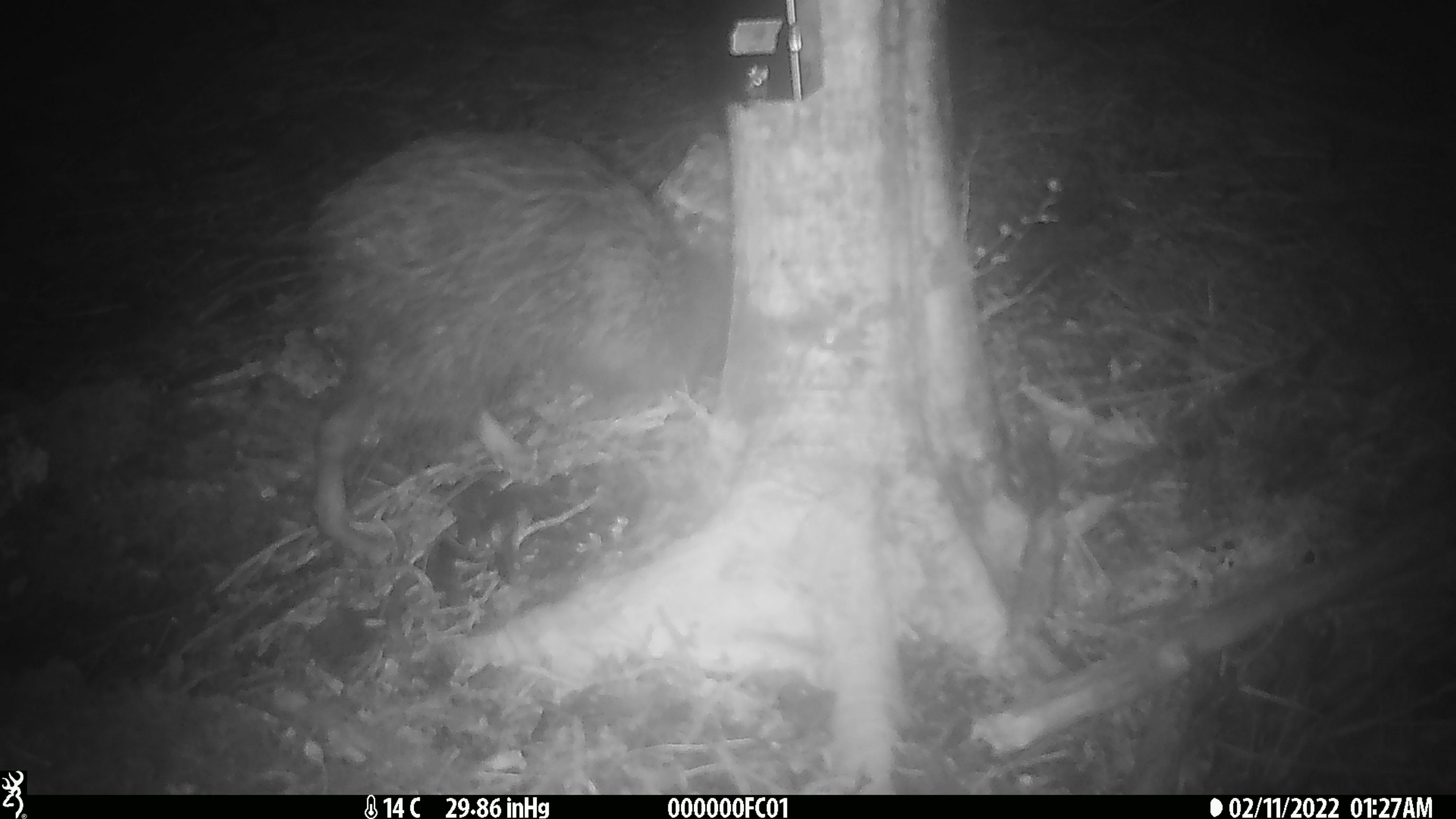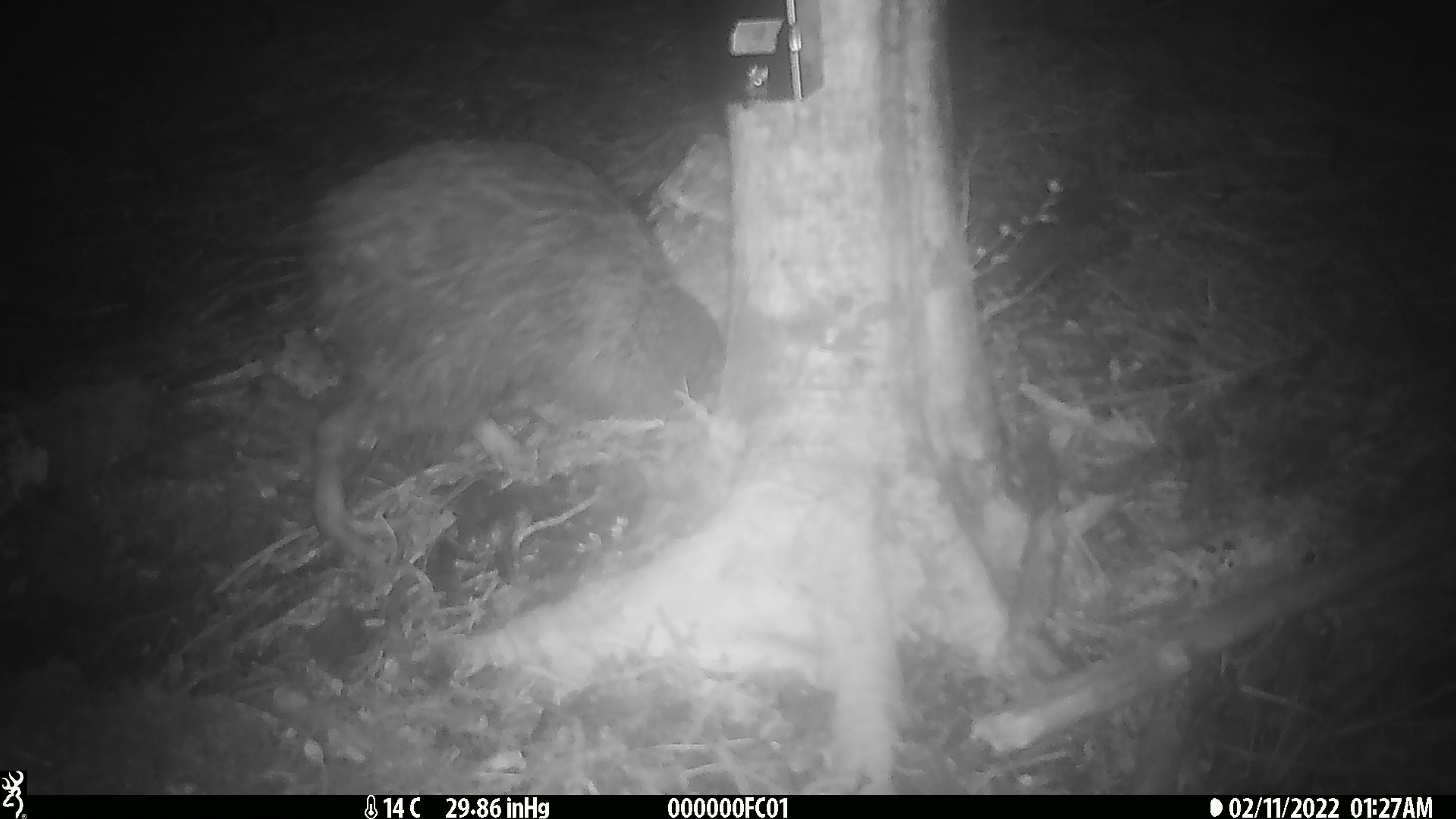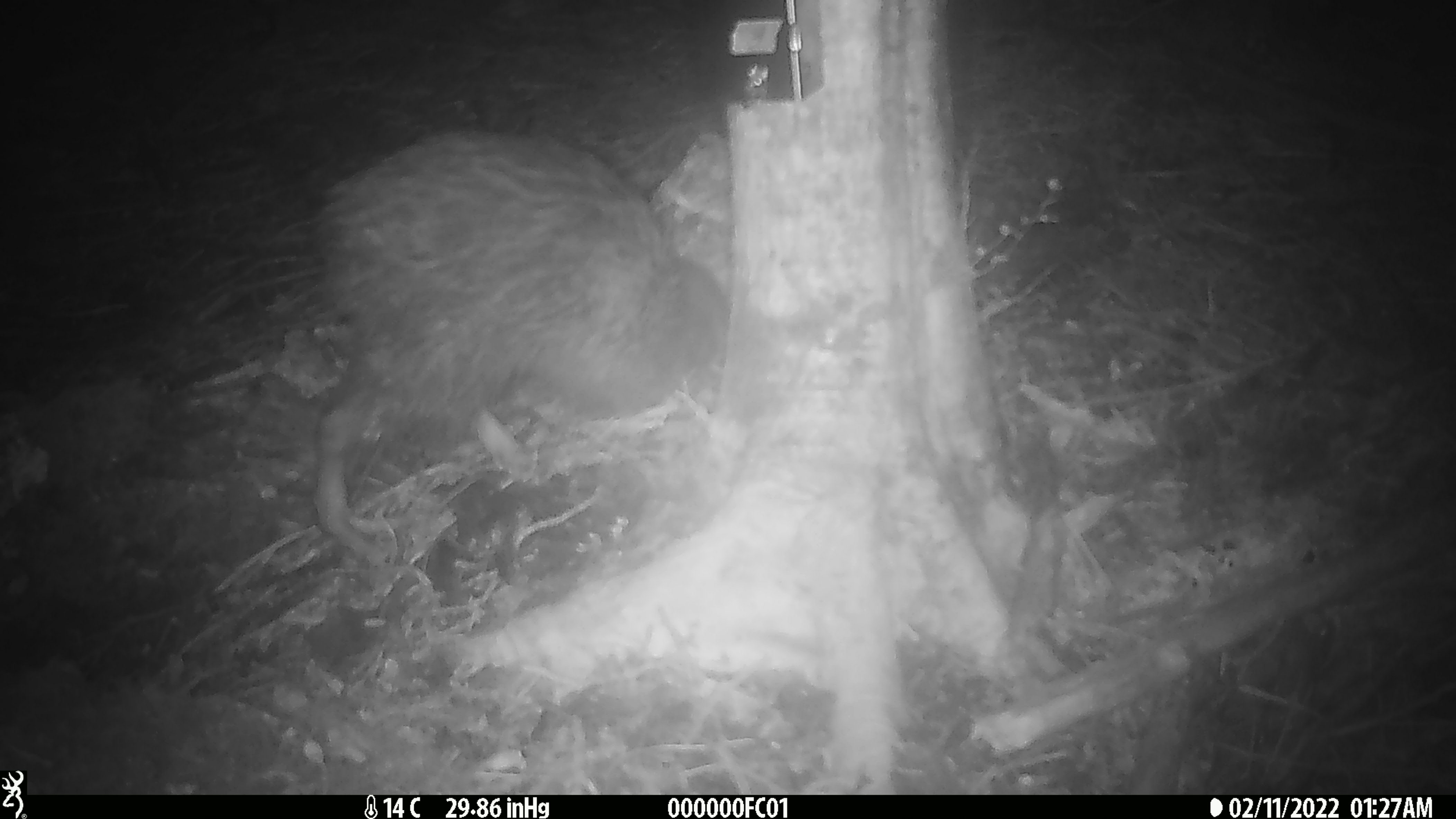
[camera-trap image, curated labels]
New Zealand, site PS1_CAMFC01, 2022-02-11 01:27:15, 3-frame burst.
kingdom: Animalia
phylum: Chordata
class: Aves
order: Apterygiformes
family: Apterygidae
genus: Apteryx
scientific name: Apteryx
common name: kiwi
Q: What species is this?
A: Kiwi (Apteryx).